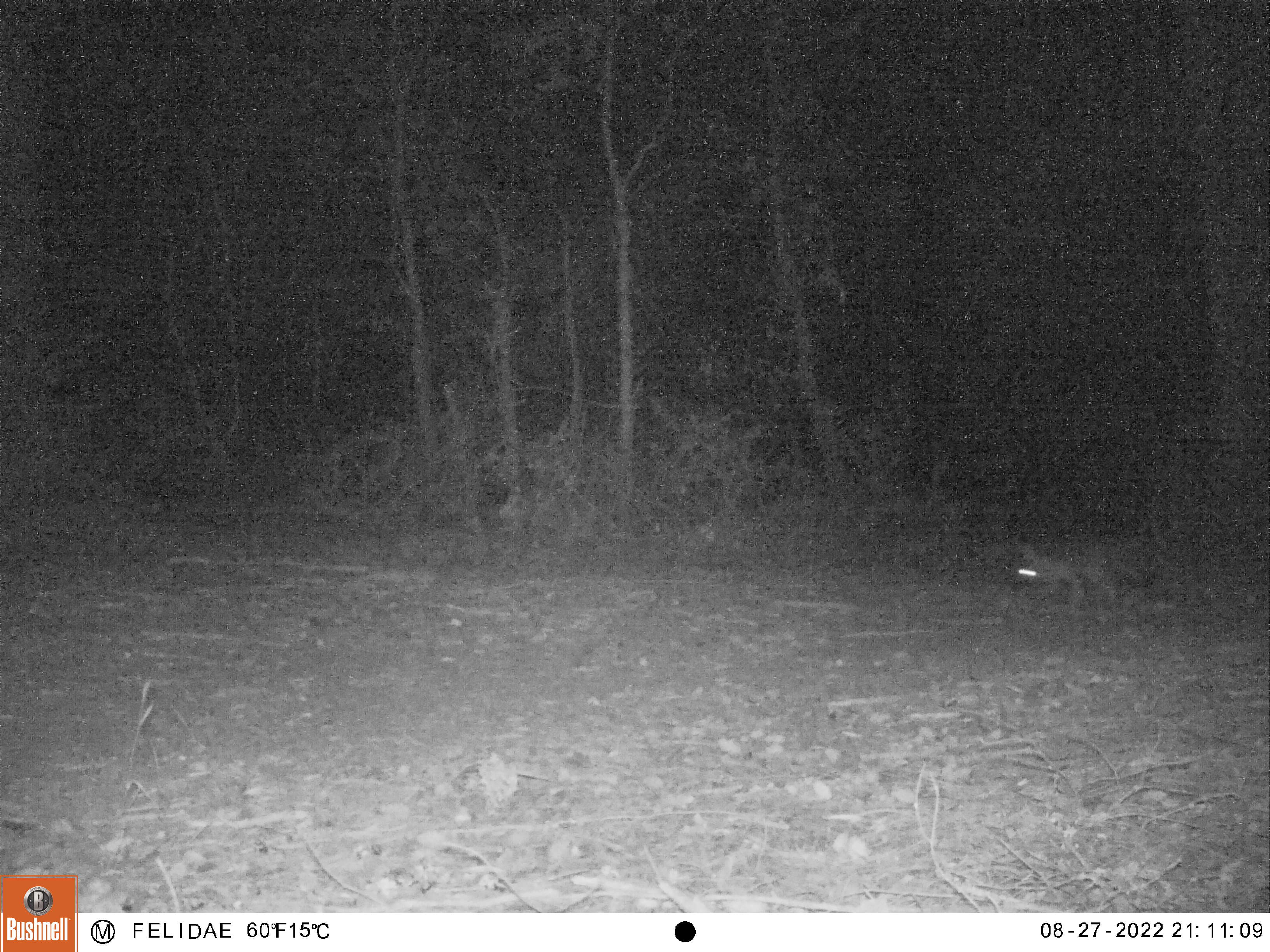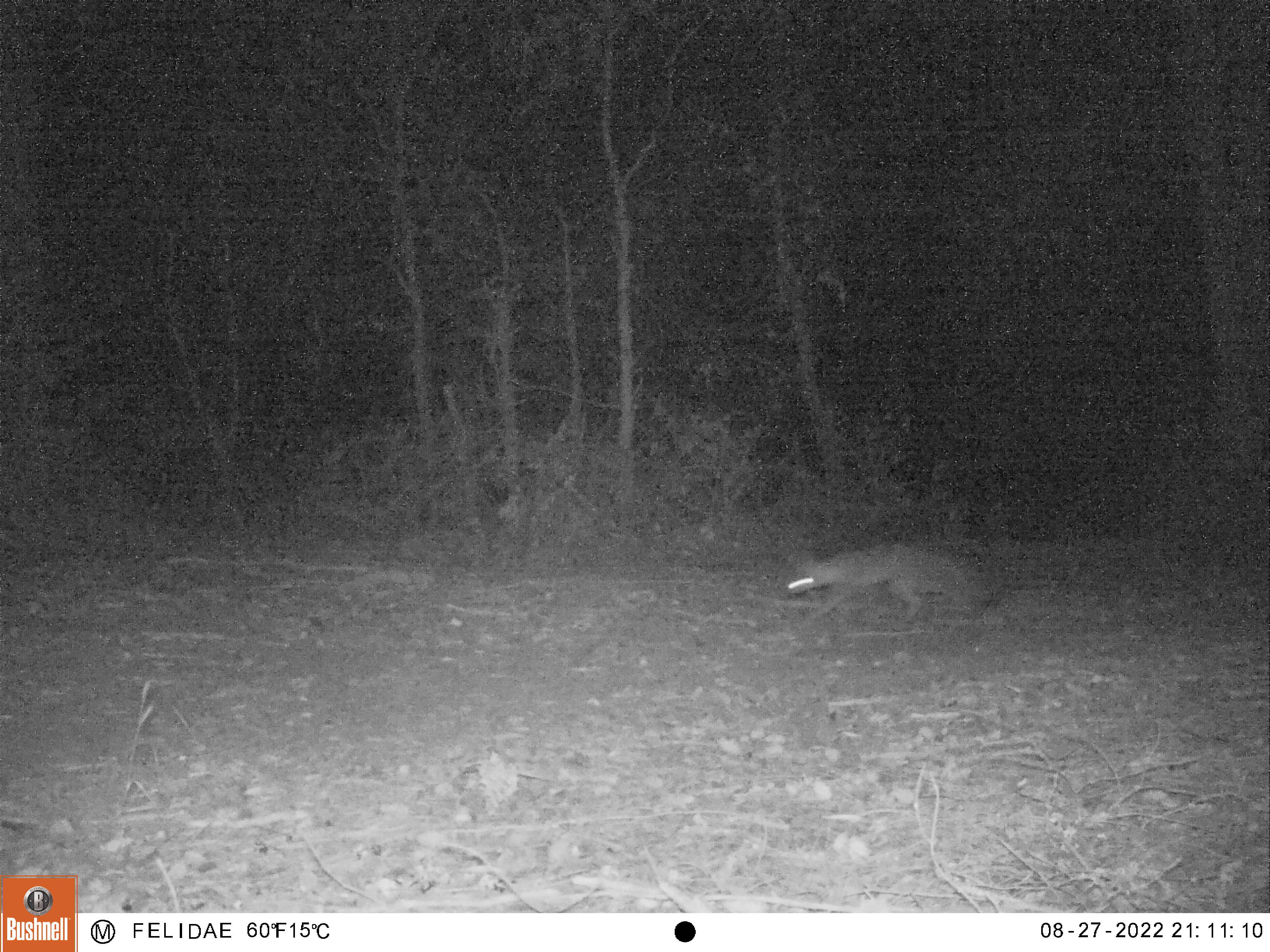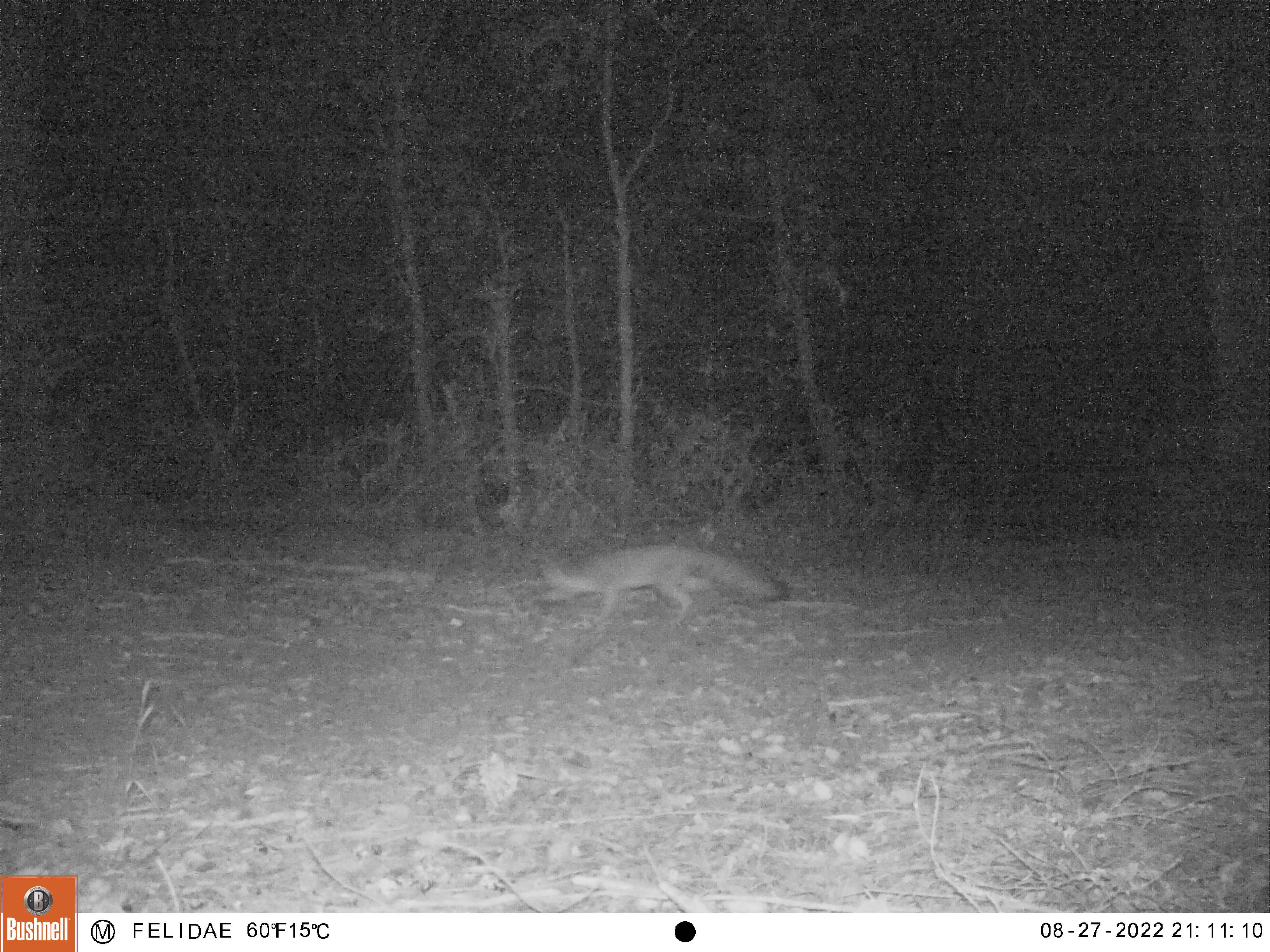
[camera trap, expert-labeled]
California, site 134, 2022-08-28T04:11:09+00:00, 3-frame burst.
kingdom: Animalia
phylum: Chordata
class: Mammalia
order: Carnivora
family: Canidae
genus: Urocyon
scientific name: Urocyon cinereoargenteus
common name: gray fox